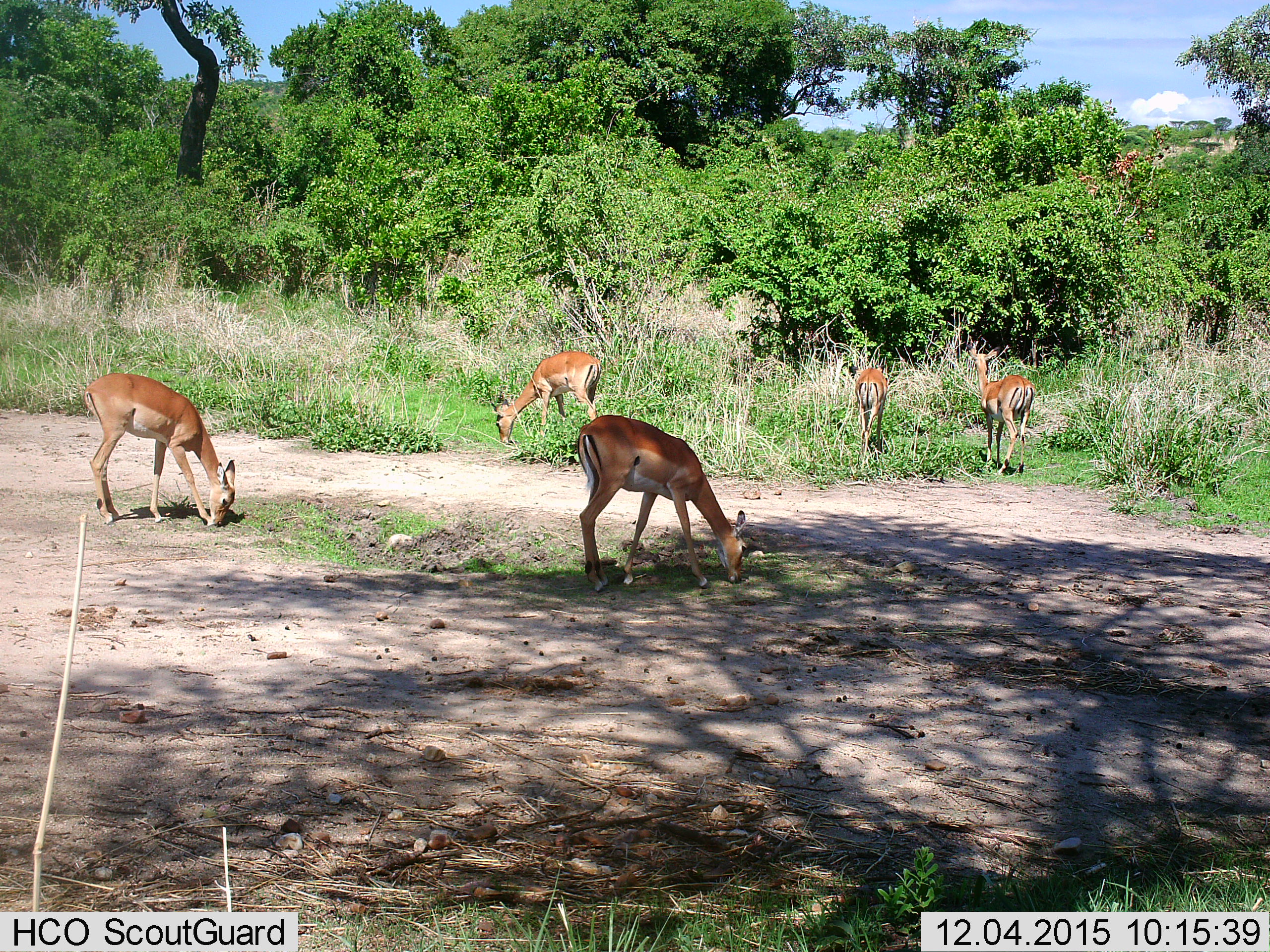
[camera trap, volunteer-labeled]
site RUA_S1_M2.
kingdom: Animalia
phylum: Chordata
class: Mammalia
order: Artiodactyla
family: Bovidae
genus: Aepyceros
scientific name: Aepyceros melampus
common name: impala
Impala (Aepyceros melampus), count 5. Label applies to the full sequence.